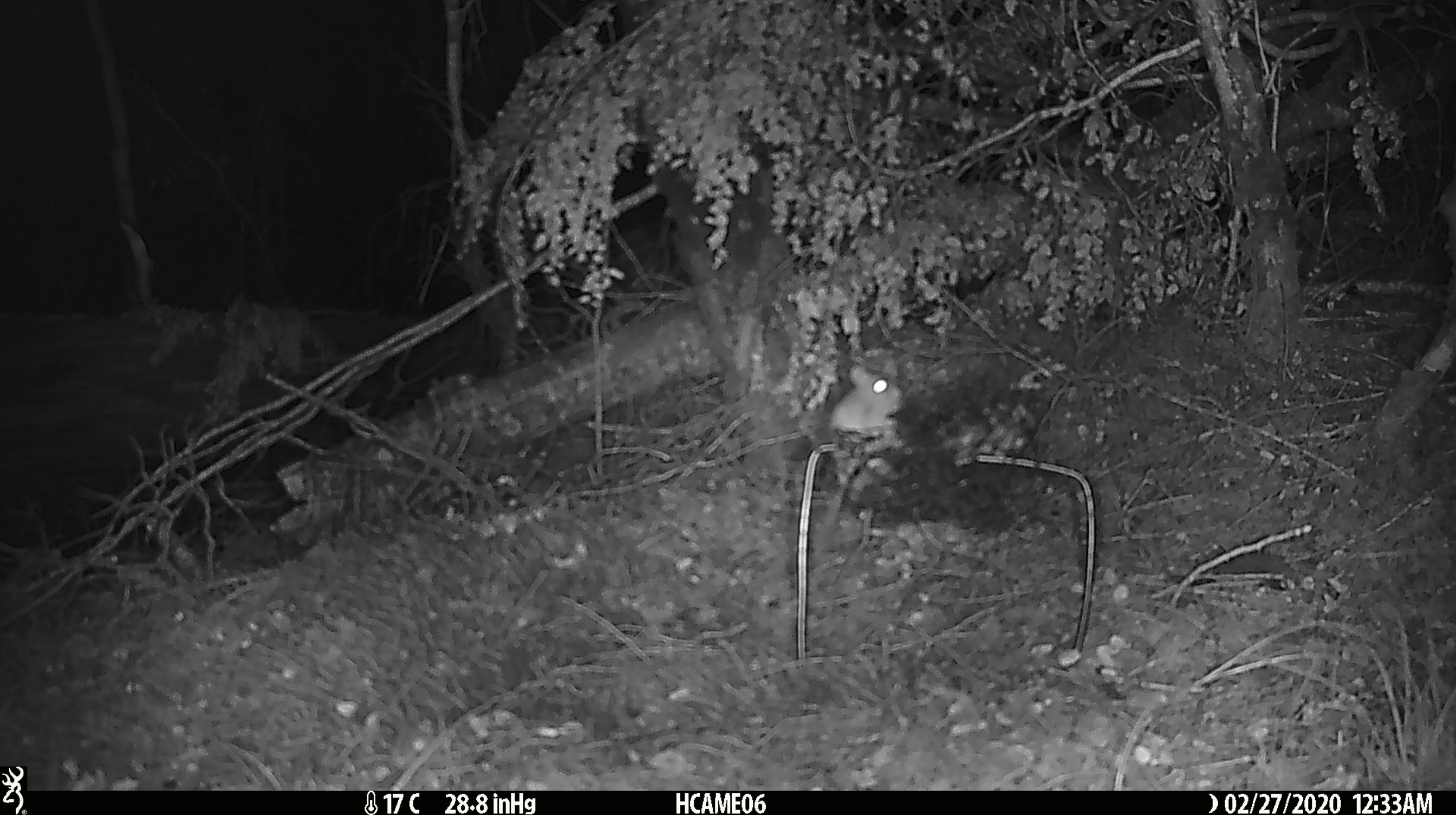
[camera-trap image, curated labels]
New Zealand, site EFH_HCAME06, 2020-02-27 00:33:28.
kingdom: Animalia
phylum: Chordata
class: Mammalia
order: Rodentia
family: Muridae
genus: Mus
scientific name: Mus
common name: mouse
Mouse (Mus).